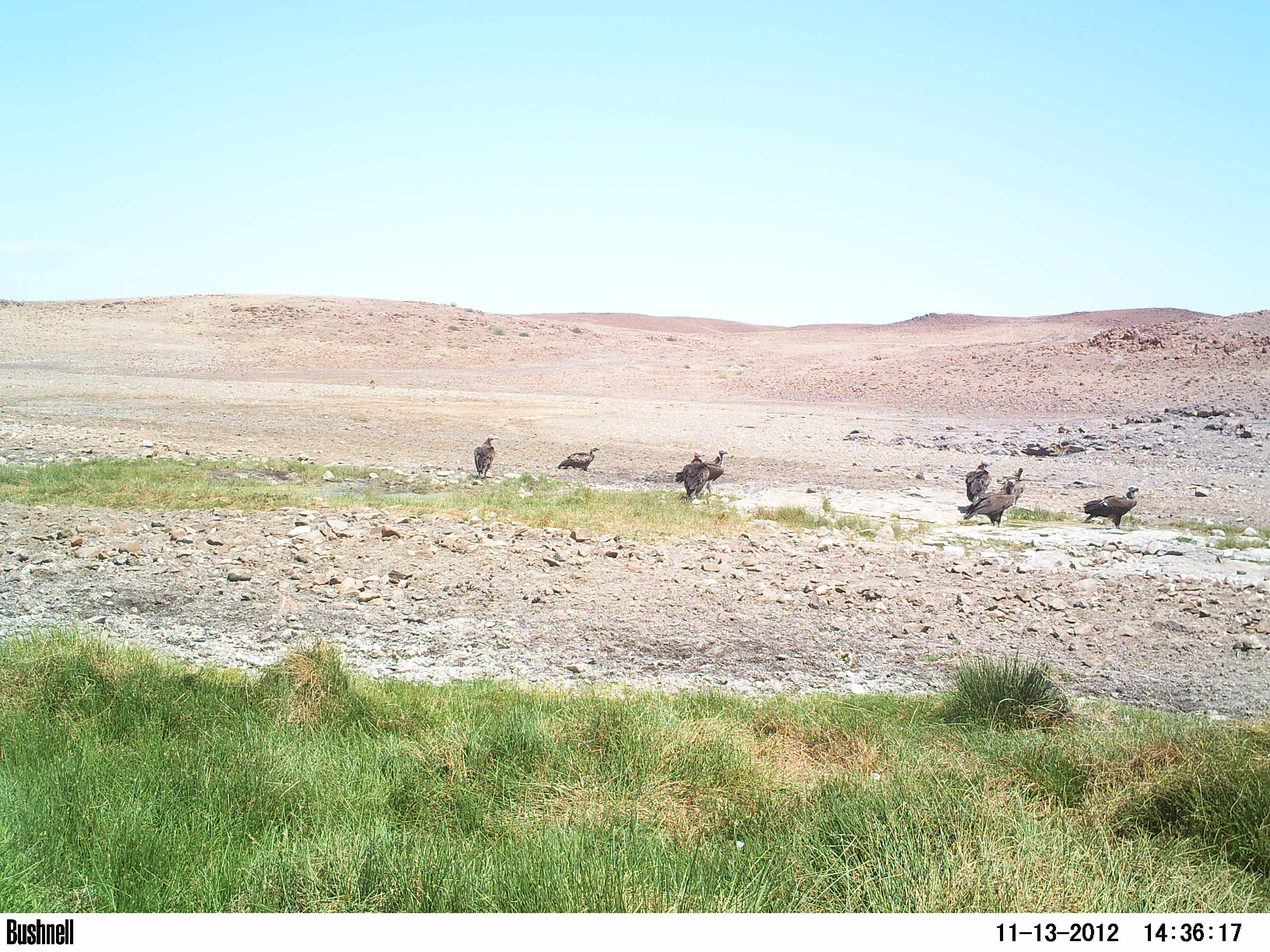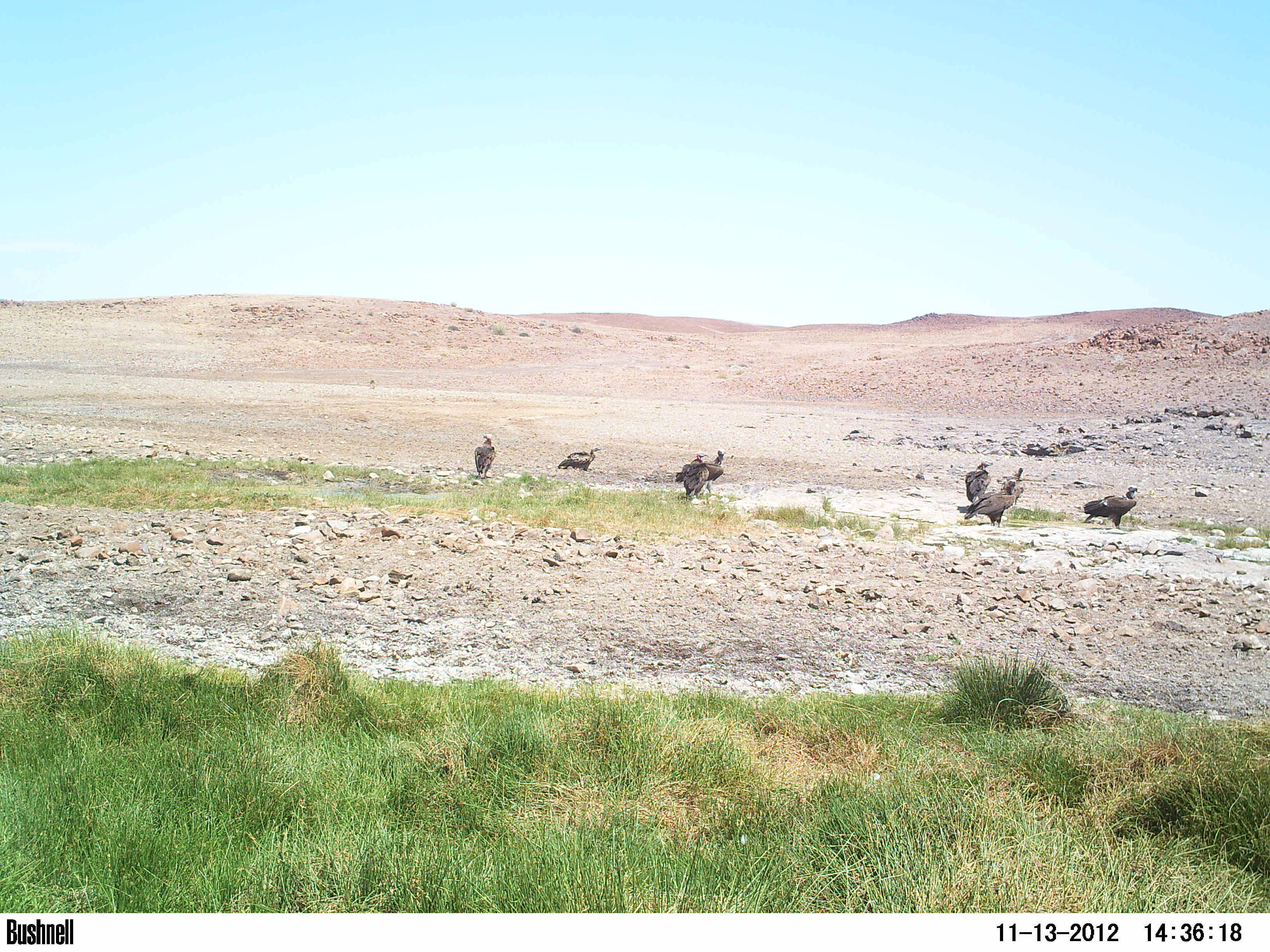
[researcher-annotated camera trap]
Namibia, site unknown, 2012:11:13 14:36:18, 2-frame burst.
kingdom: Animalia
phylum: Chordata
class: Aves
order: Accipitriformes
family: Accipitridae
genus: Torgos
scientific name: Torgos tracheliotos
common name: lappet-faced vulture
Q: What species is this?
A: Torgos tracheliotos (lappet-faced vulture).